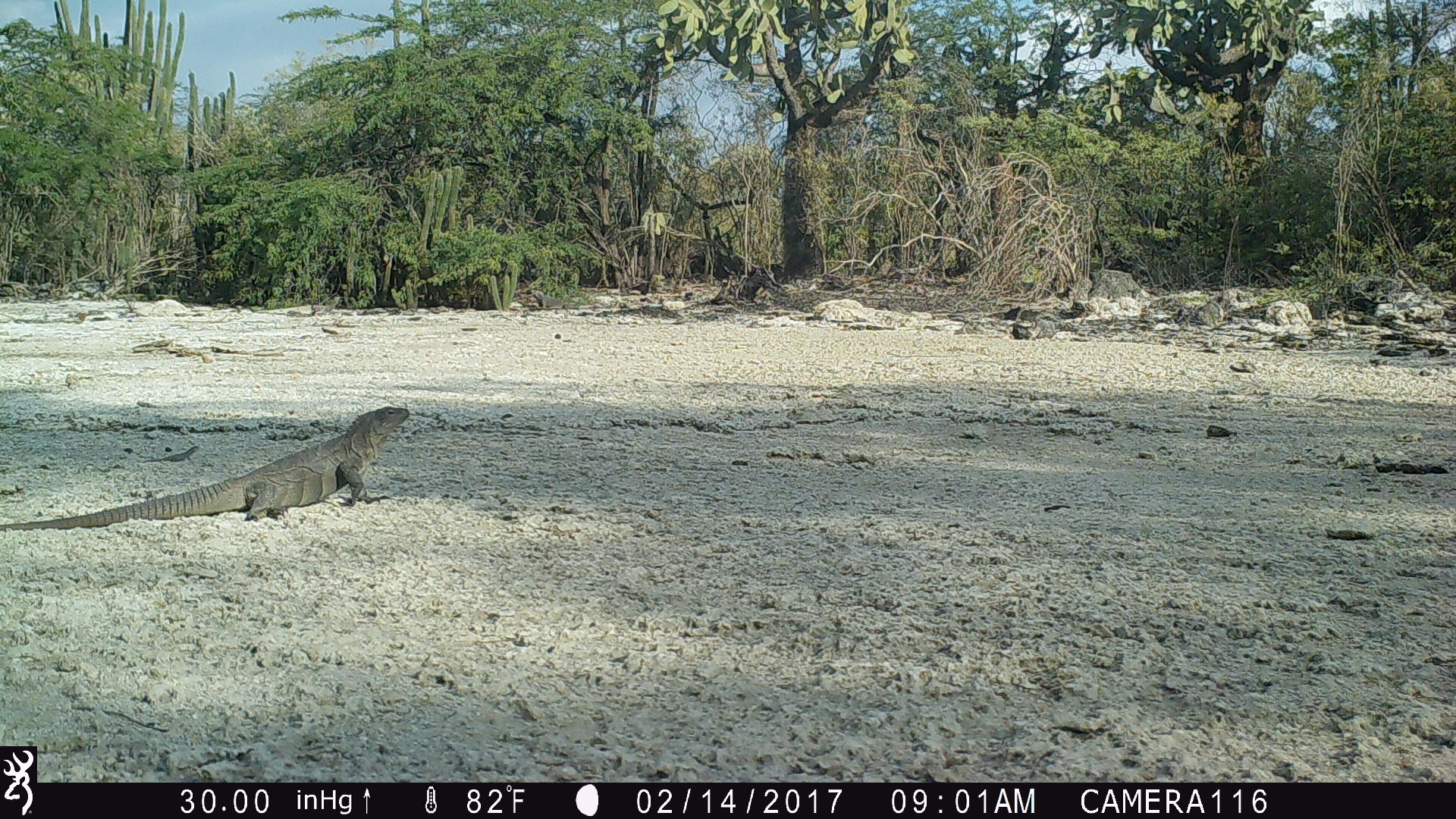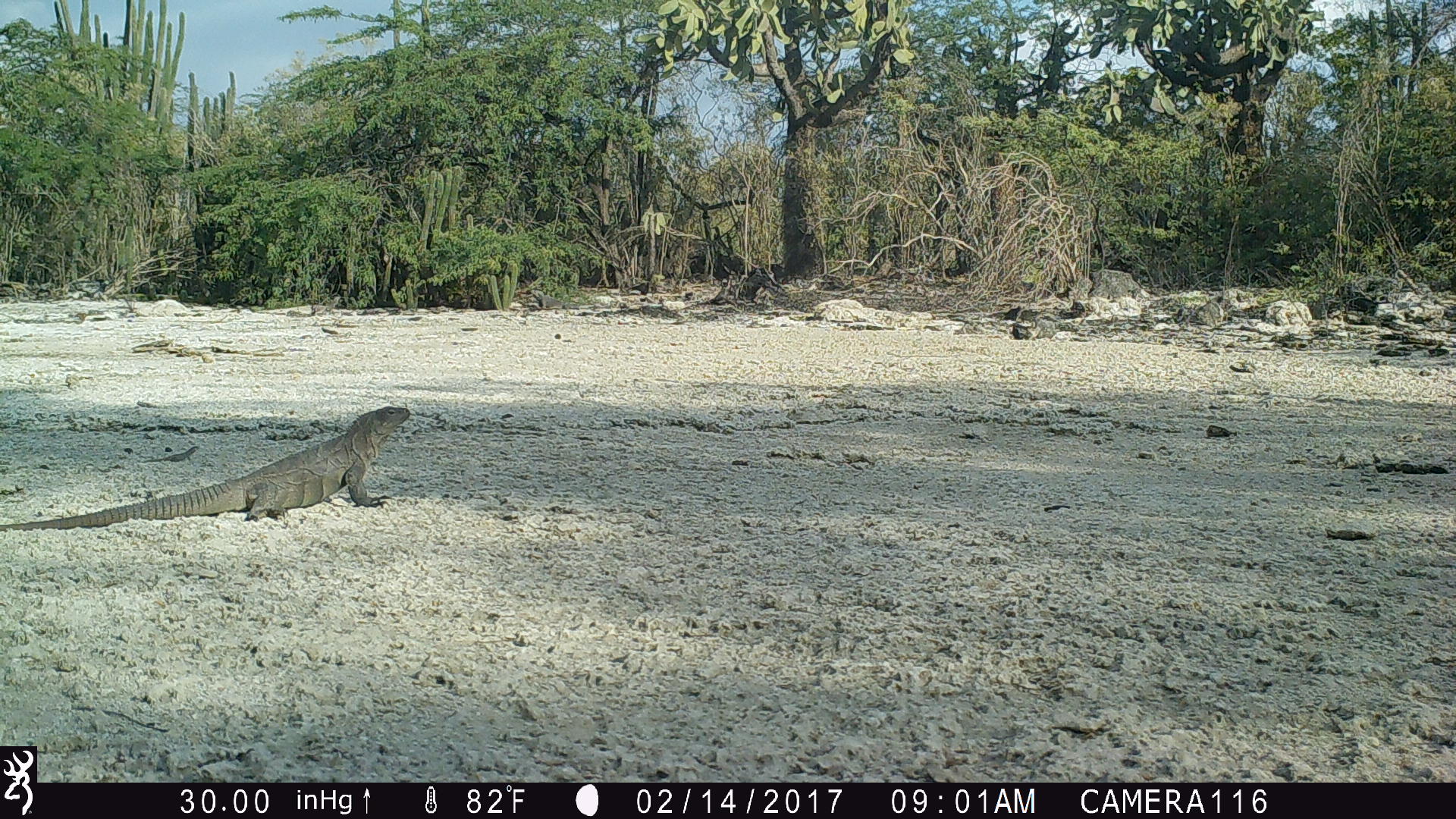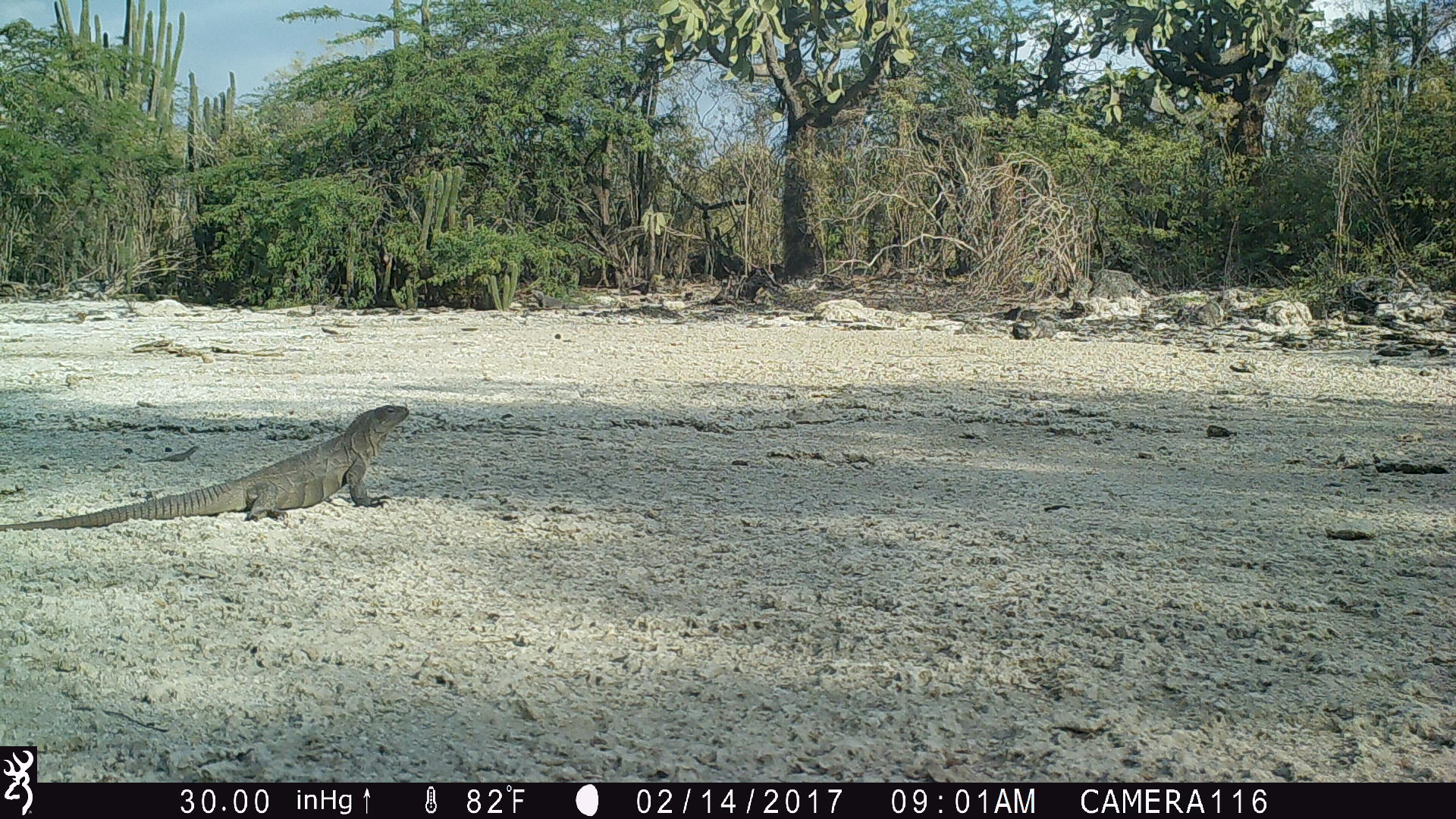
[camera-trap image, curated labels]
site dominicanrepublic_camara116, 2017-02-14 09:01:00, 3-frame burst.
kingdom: Animalia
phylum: Chordata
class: Reptilia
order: Squamata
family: Iguanidae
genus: Iguana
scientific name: Iguana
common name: typical iguanas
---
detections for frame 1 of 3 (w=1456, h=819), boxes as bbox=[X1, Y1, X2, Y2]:
iguana: bbox=[7, 402, 415, 524]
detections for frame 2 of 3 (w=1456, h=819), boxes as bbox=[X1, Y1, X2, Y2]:
iguana: bbox=[5, 401, 419, 526]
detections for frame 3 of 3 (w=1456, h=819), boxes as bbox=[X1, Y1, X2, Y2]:
iguana: bbox=[5, 401, 417, 525]